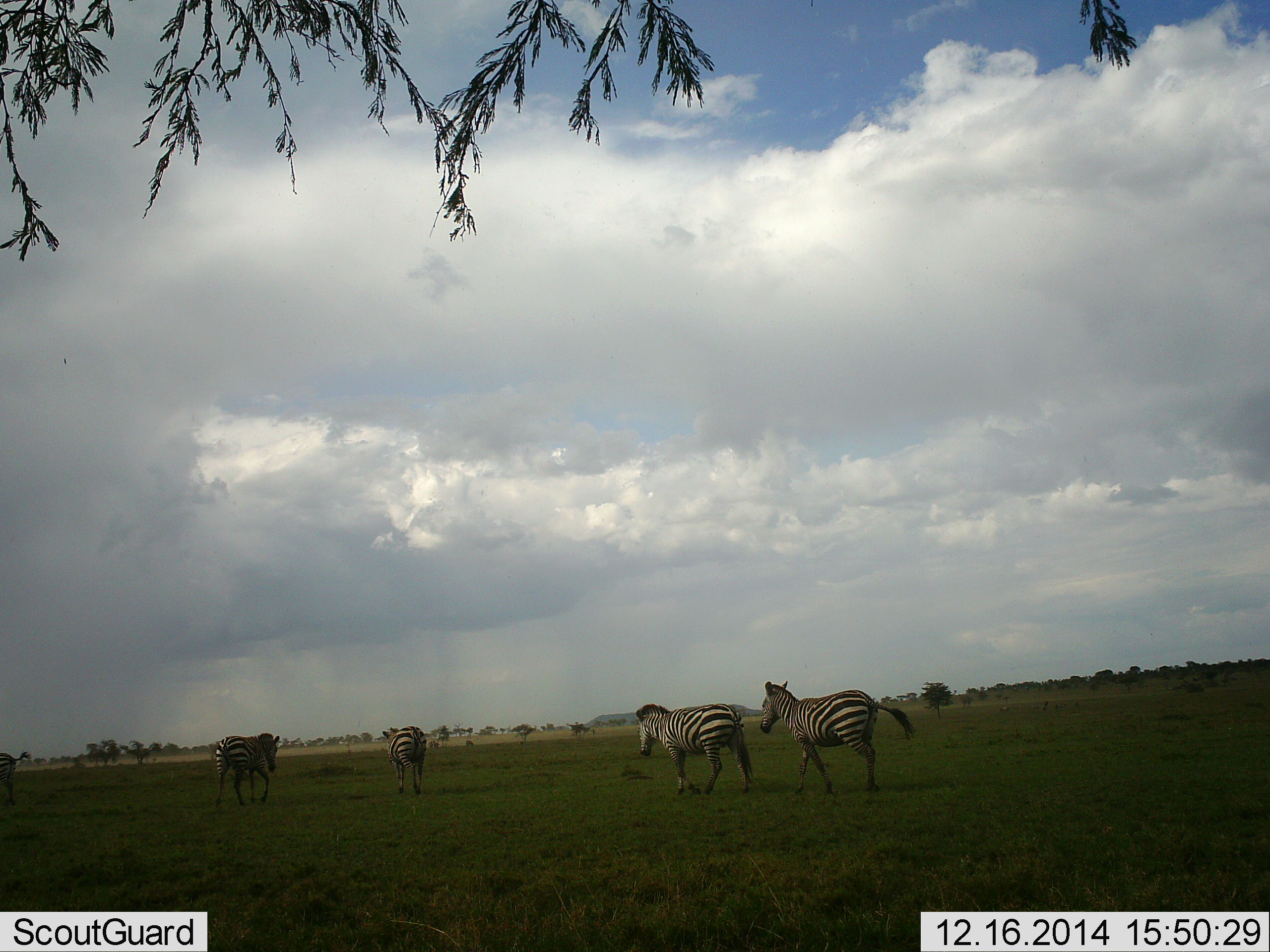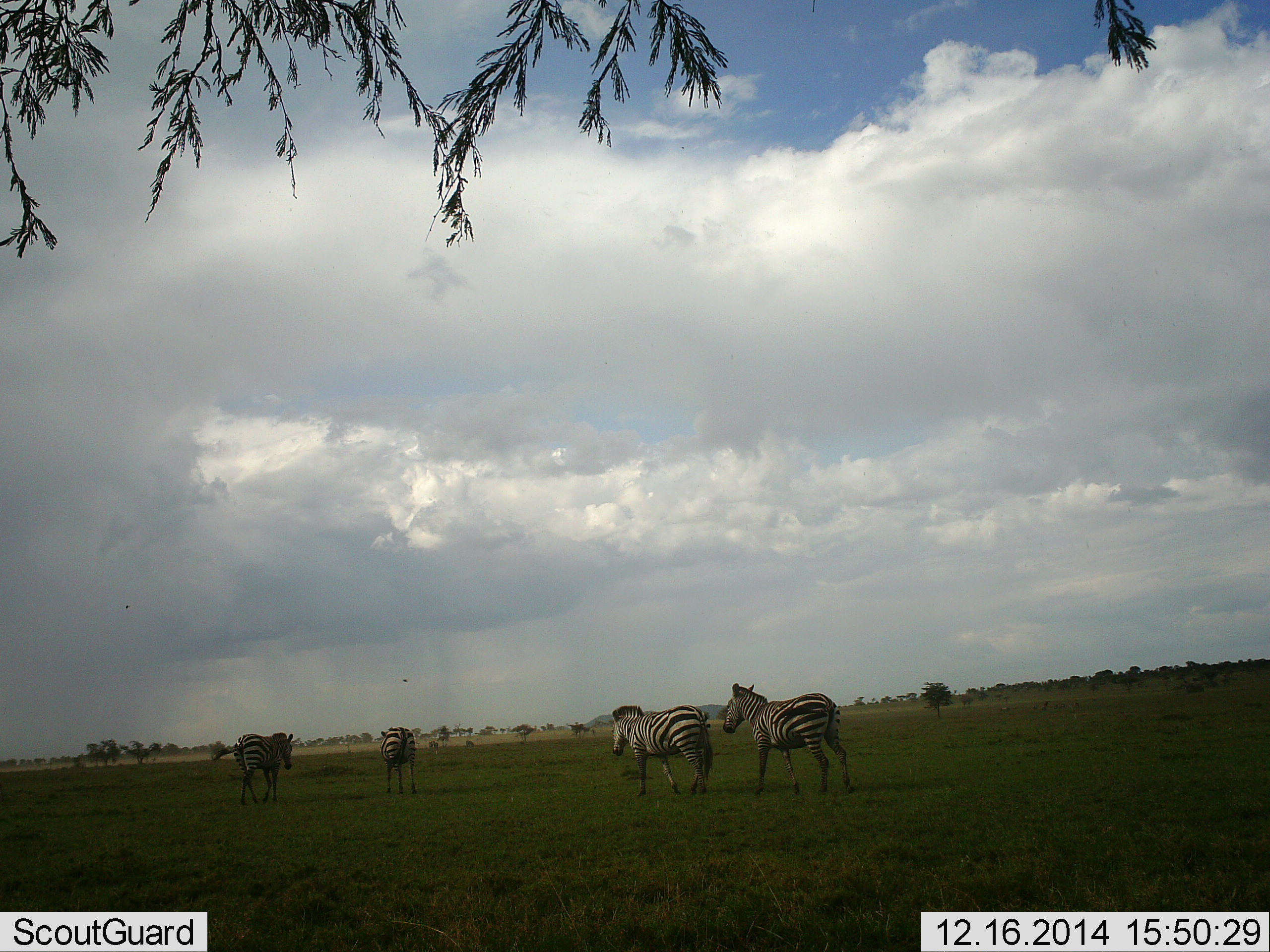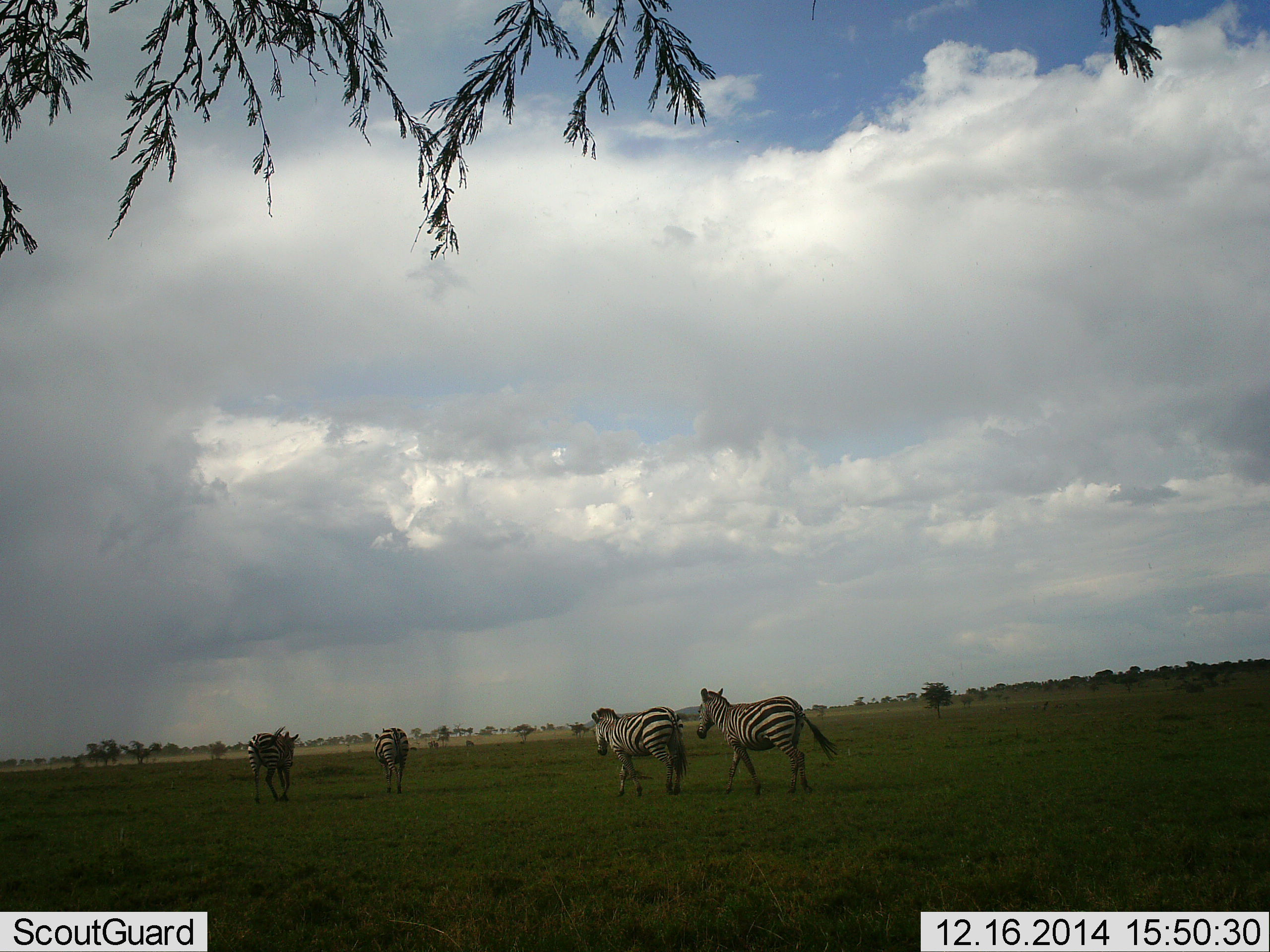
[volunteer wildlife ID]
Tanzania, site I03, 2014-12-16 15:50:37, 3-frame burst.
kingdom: Animalia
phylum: Chordata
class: Mammalia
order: Perissodactyla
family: Equidae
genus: Equus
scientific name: Equus quagga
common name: plains zebra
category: zebra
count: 5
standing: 0%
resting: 0%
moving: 100%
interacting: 0%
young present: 0%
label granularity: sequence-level